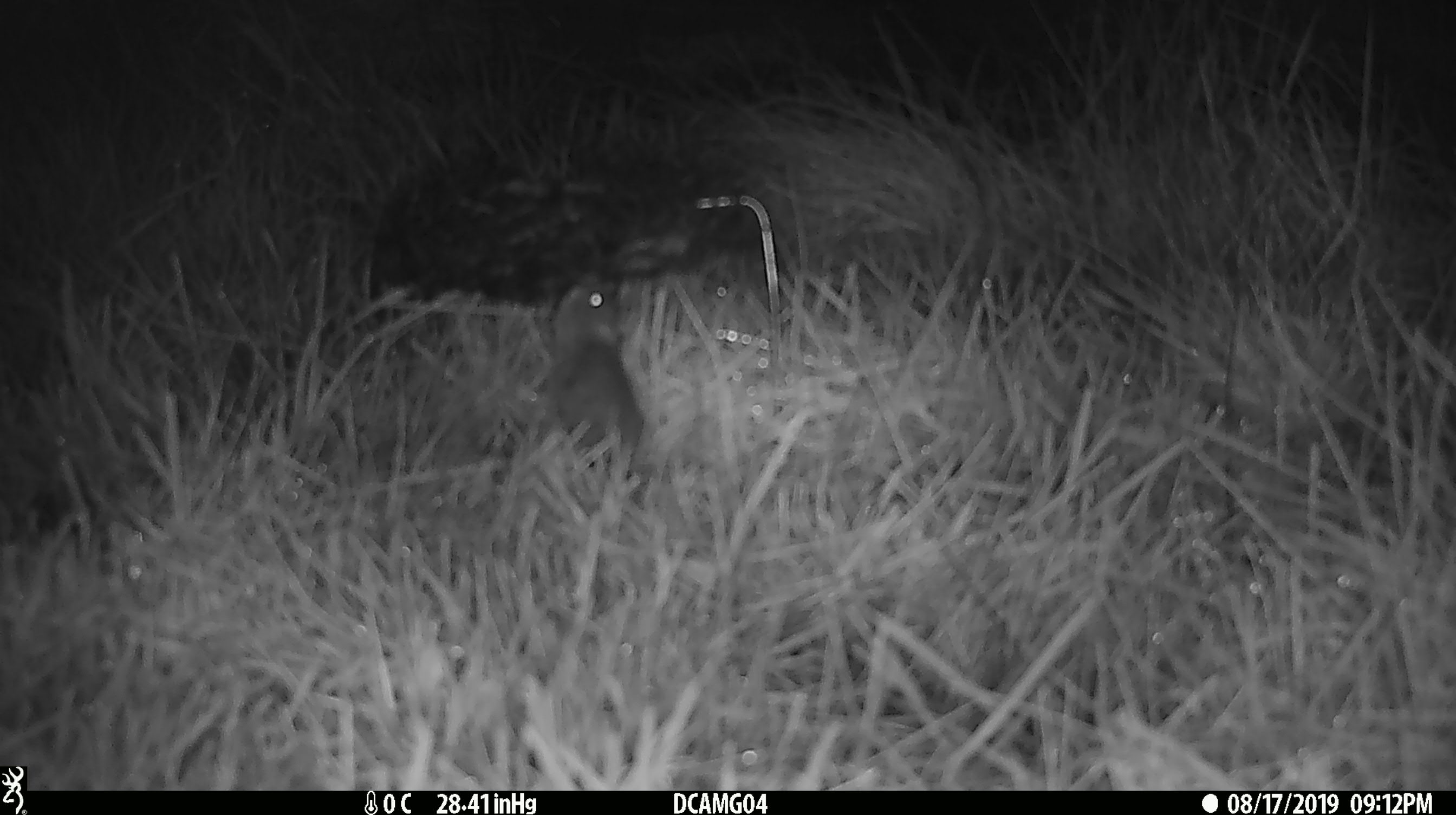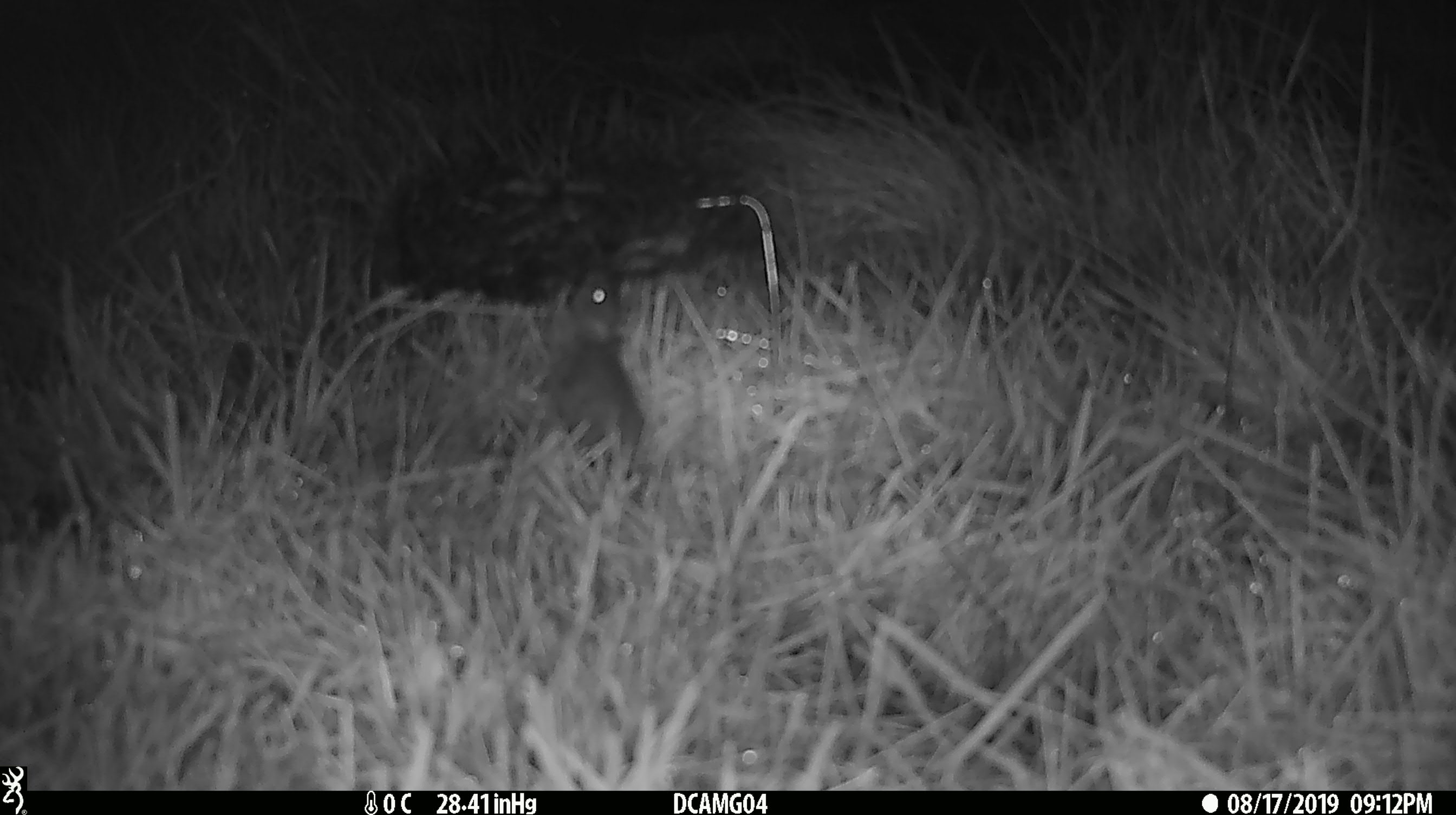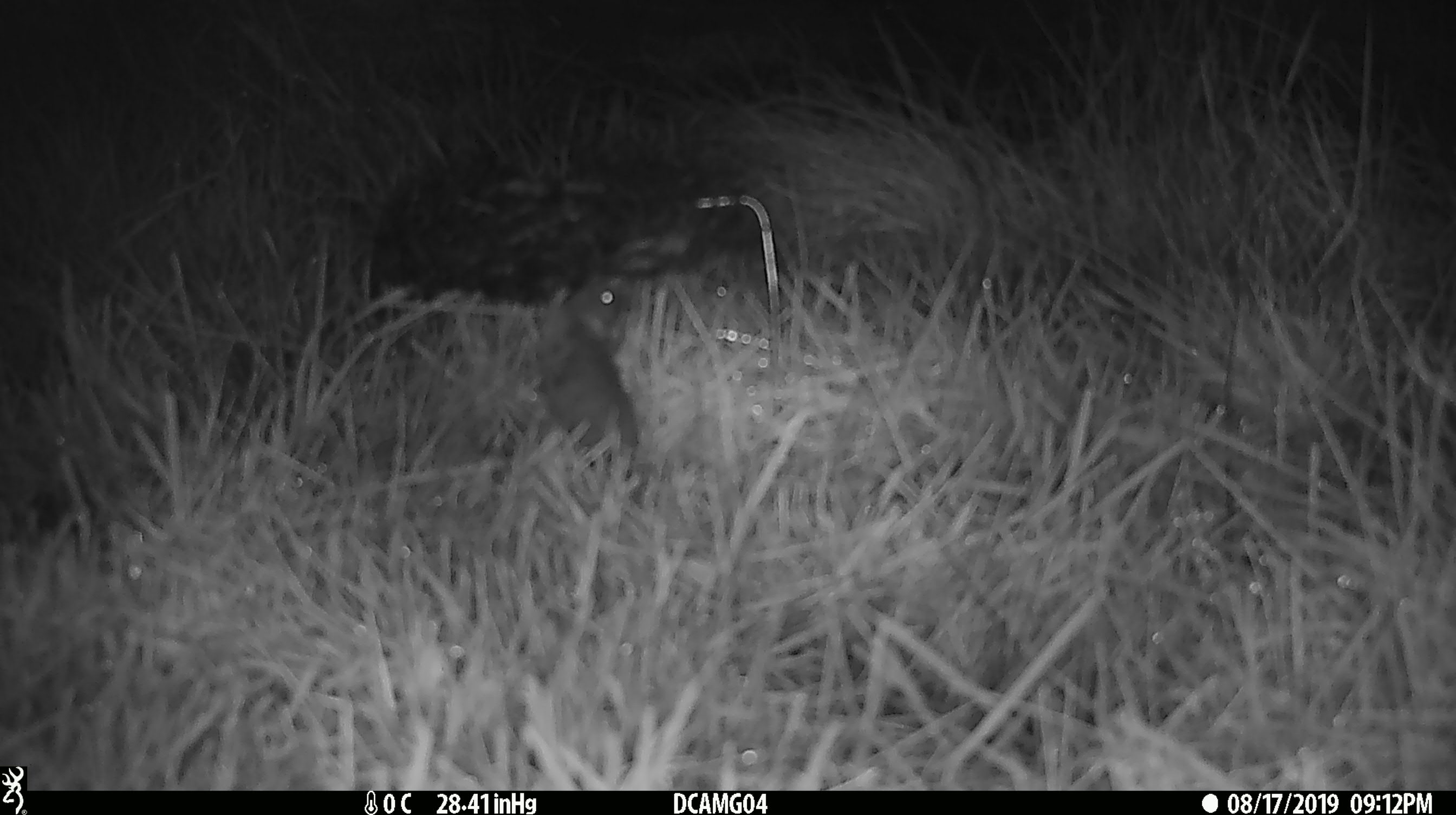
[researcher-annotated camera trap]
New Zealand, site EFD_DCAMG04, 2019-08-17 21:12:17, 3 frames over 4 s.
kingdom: Animalia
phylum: Chordata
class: Mammalia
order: Rodentia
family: Muridae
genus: Mus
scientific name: Mus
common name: mouse